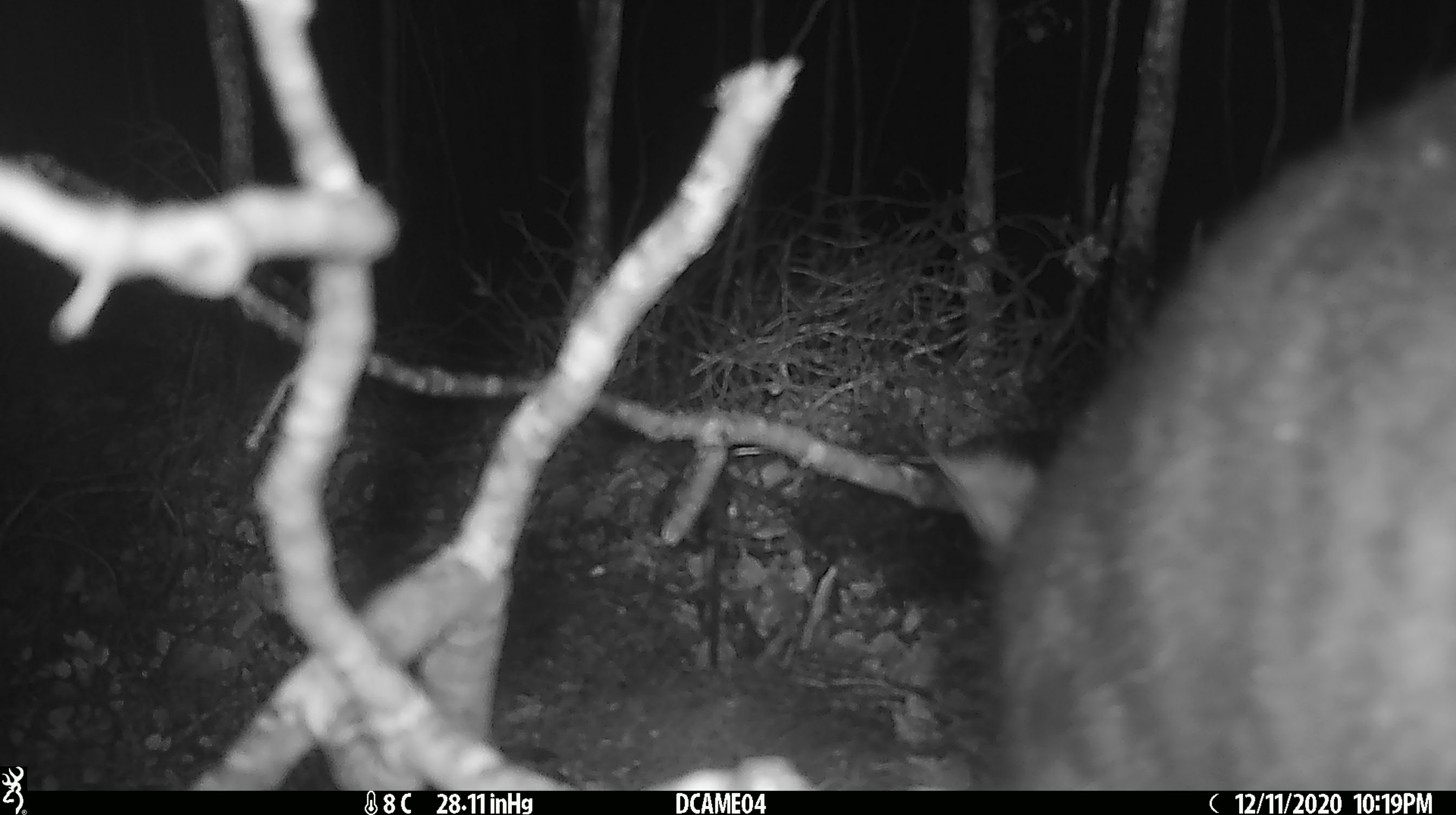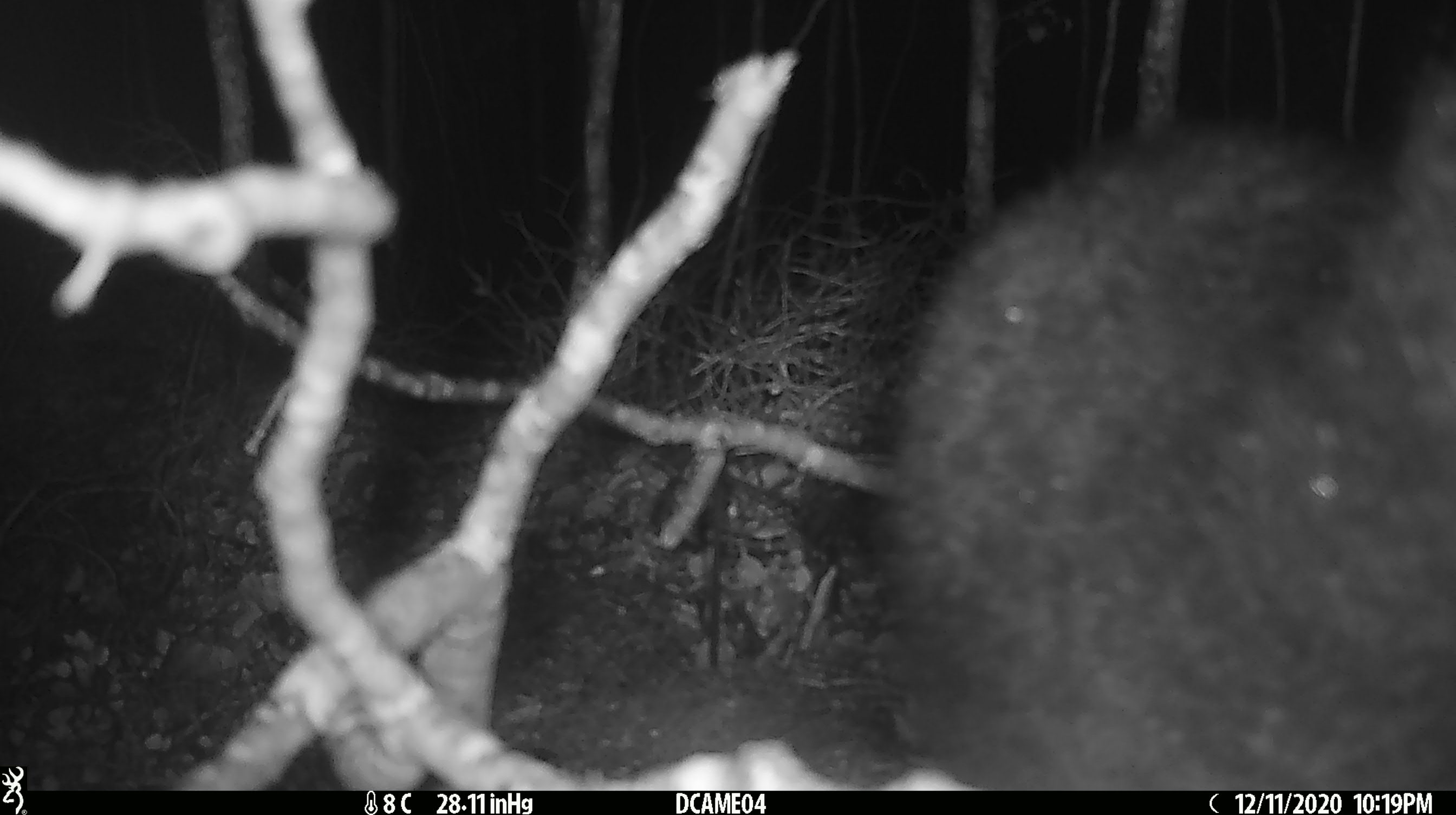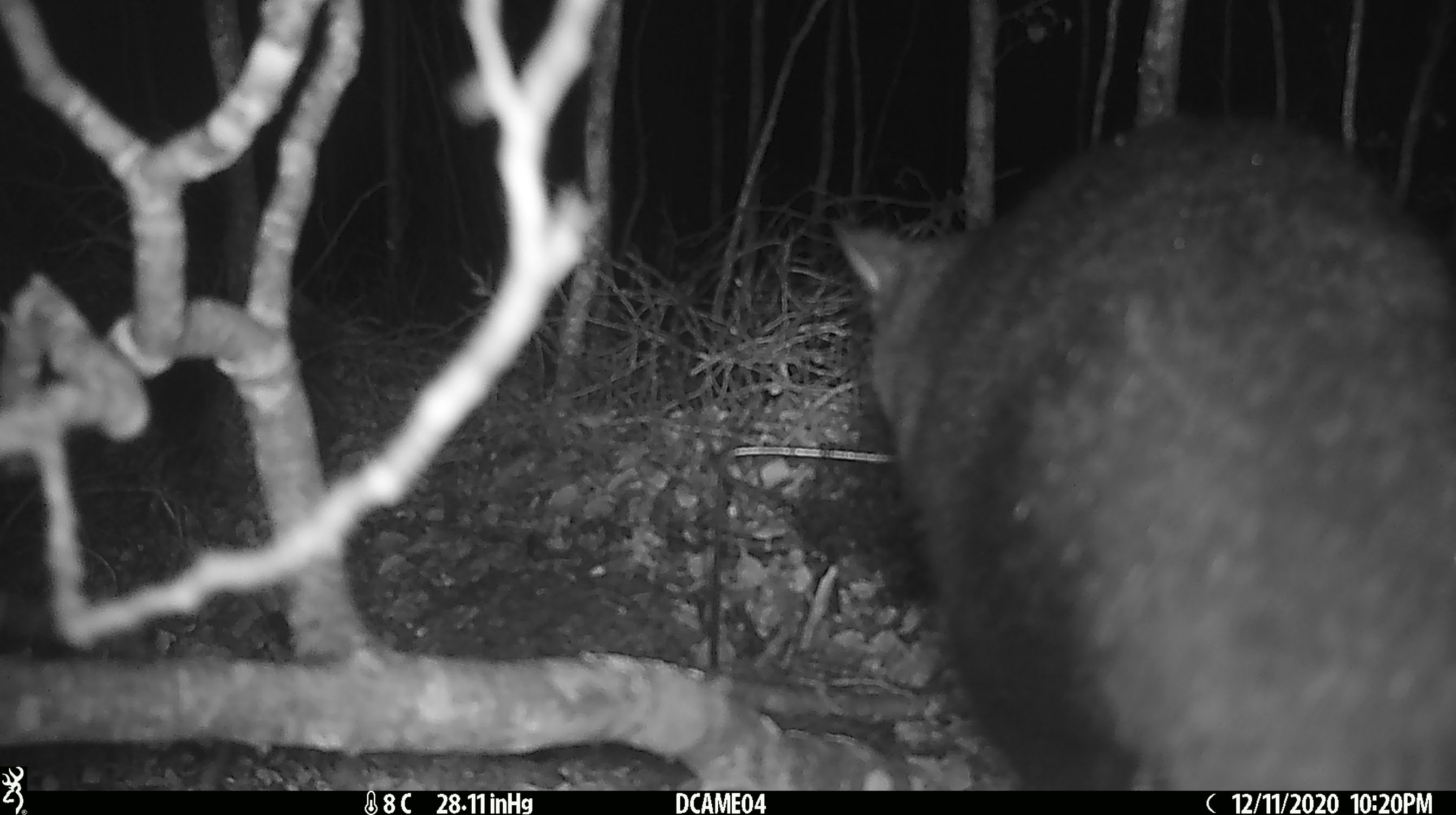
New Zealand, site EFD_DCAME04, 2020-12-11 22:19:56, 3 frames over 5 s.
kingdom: Animalia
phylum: Chordata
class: Mammalia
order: Diprotodontia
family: Phalangeridae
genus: Trichosurus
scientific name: Trichosurus vulpecula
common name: common brushtail possum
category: possum